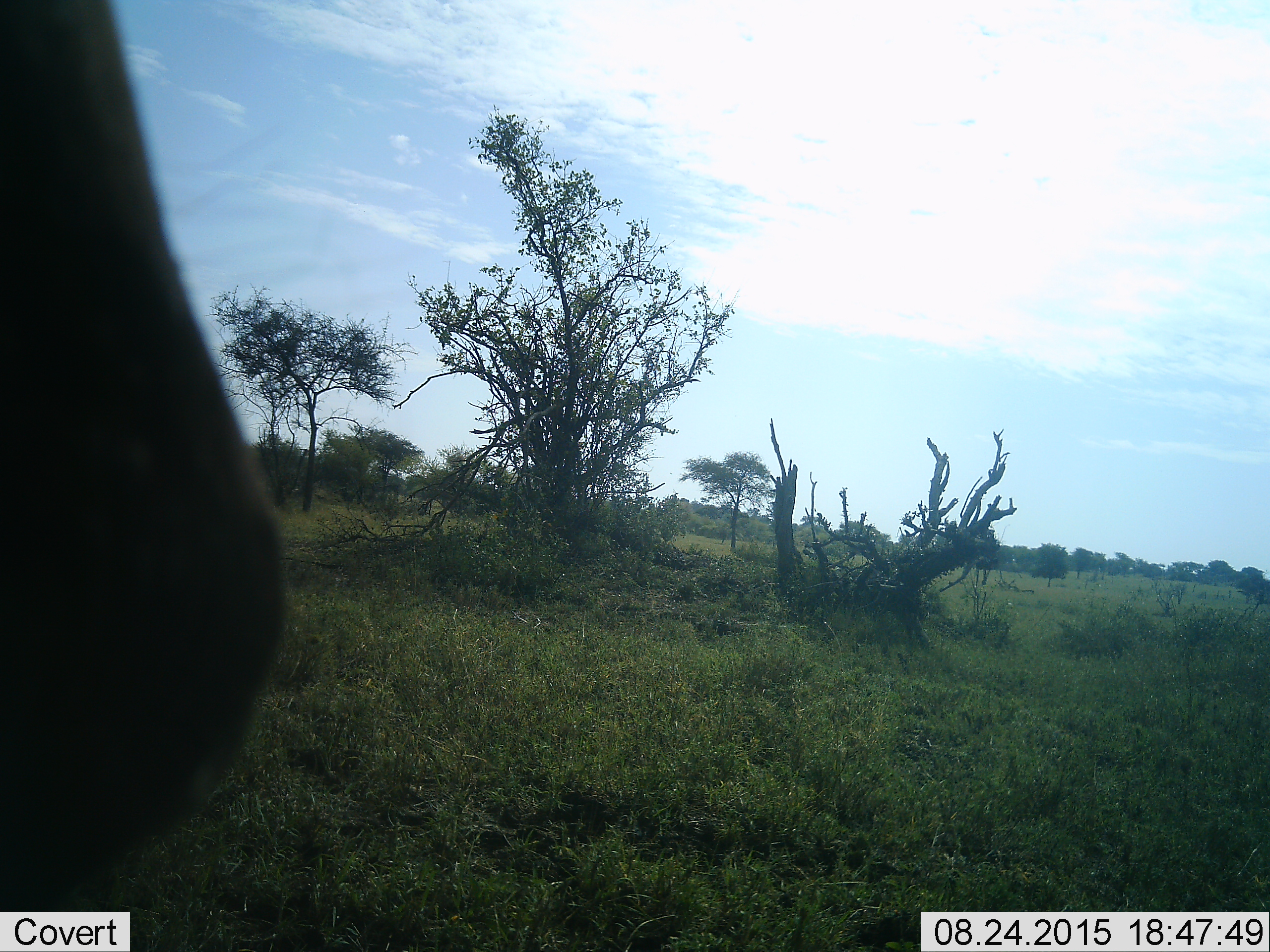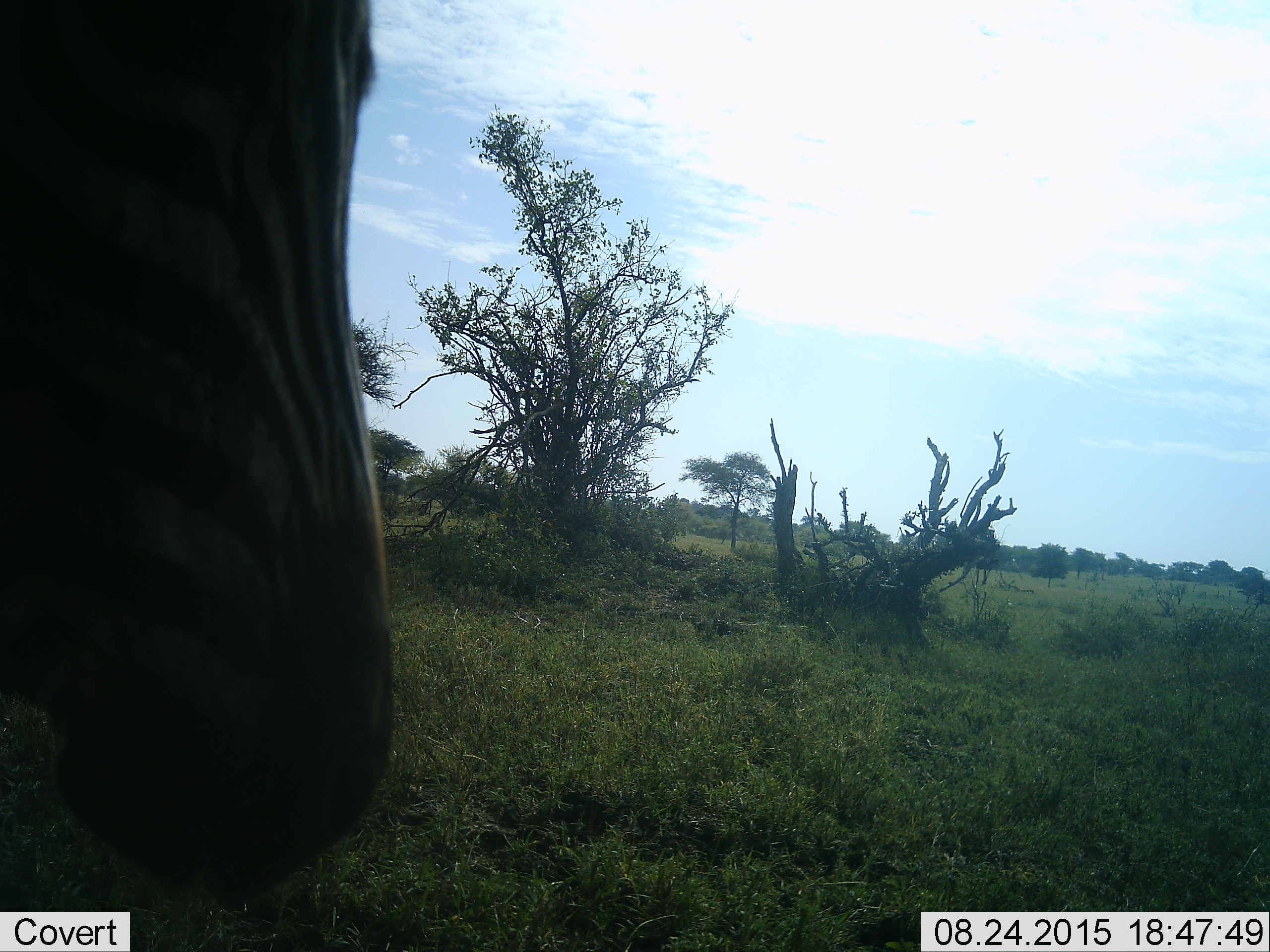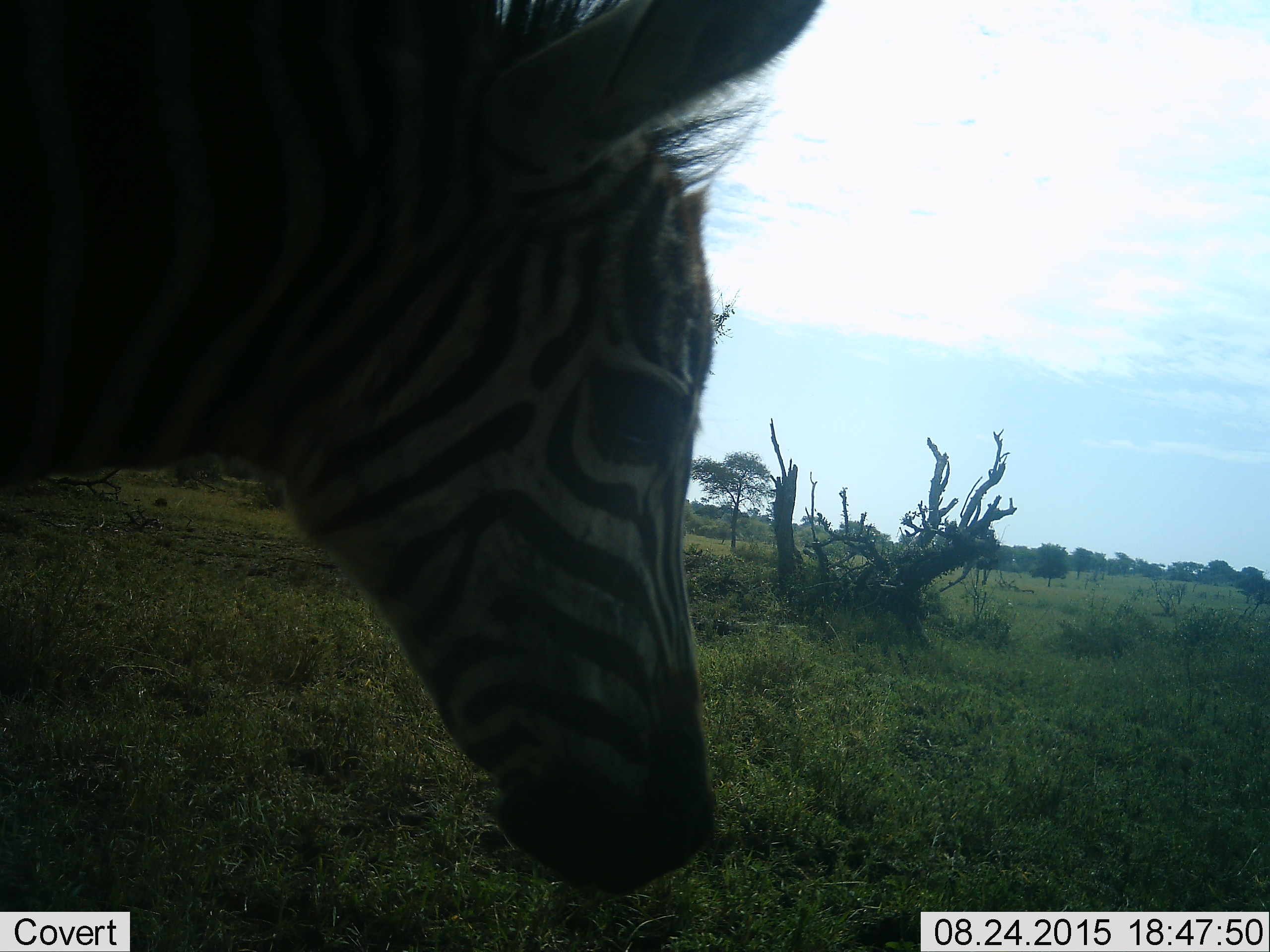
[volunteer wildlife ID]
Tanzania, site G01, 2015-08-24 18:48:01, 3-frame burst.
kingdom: Animalia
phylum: Chordata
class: Mammalia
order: Perissodactyla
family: Equidae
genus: Equus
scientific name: Equus quagga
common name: plains zebra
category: zebra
Zebra (plains zebra) (Equus quagga), count 1. Behavior (volunteer vote fractions): standing 0%, resting 0%, moving 100%, interacting 0%. Young present (vote fraction): 19%. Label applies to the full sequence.